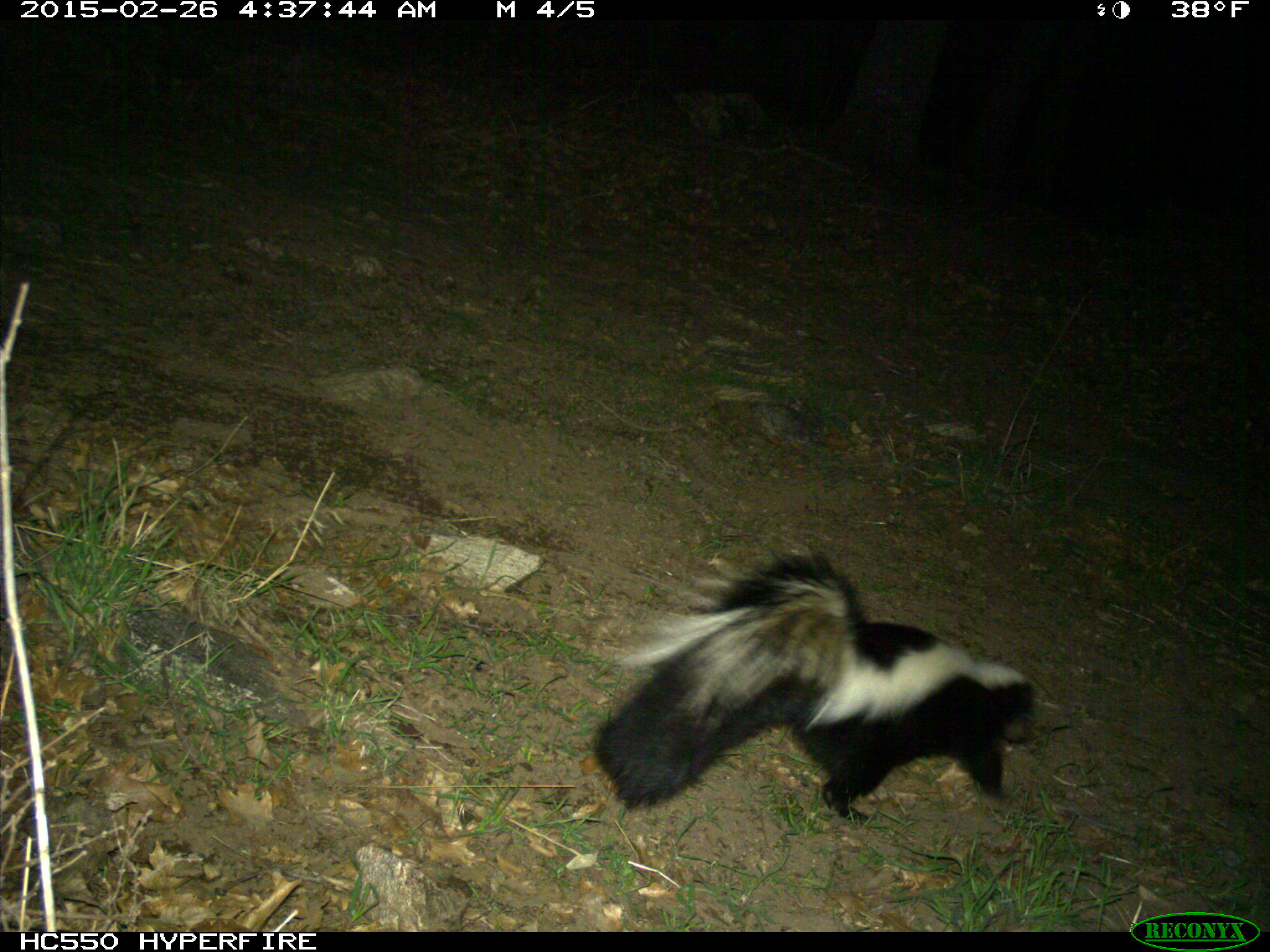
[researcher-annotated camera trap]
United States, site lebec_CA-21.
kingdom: Animalia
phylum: Chordata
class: Mammalia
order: Carnivora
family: Mephitidae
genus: Mephitis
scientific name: Mephitis mephitis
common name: striped skunk